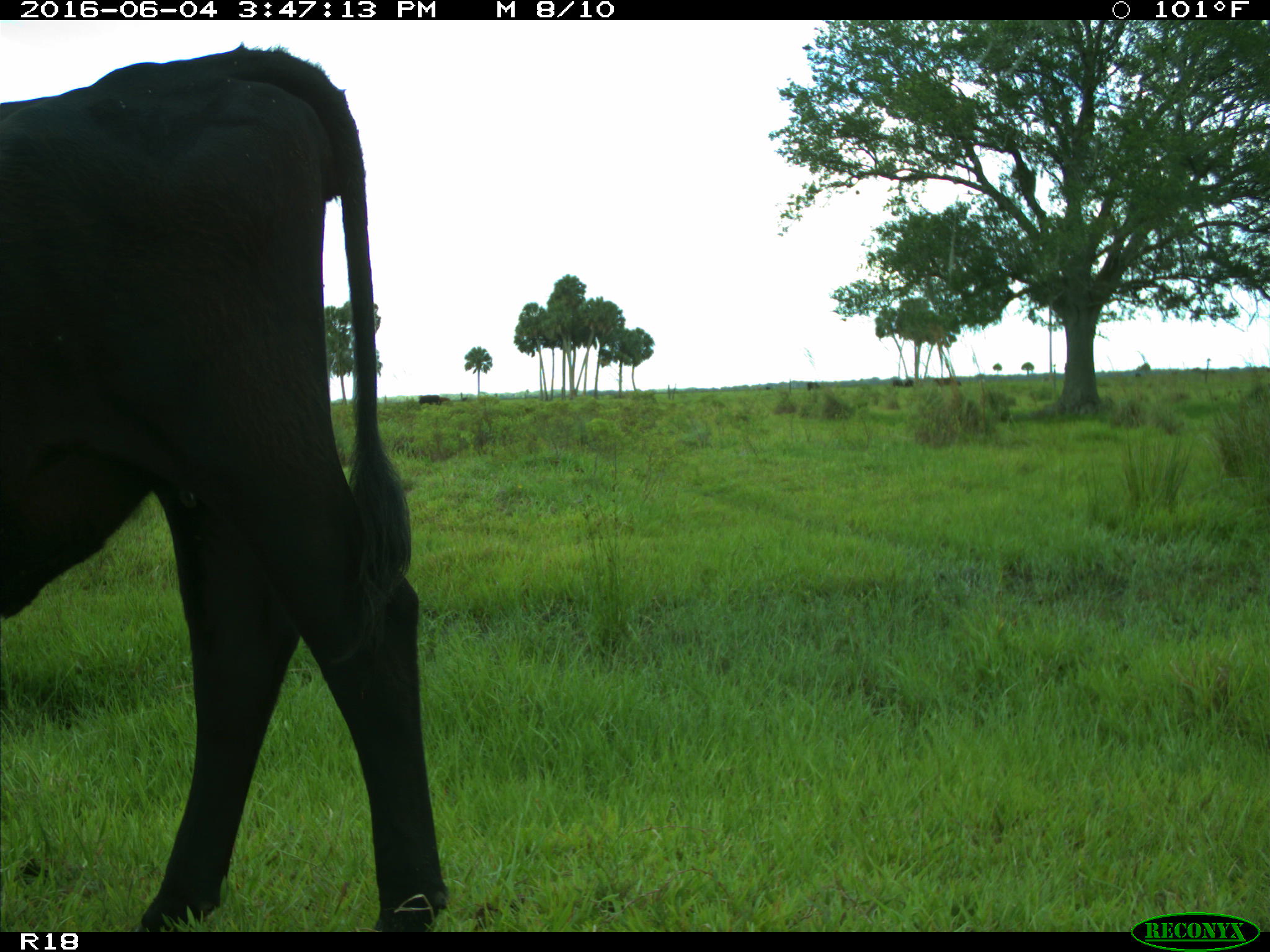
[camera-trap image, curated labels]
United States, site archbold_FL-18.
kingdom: Animalia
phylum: Chordata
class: Mammalia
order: Artiodactyla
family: Bovidae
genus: Bos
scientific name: Bos taurus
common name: domestic cow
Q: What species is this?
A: Bos taurus (domestic cow).